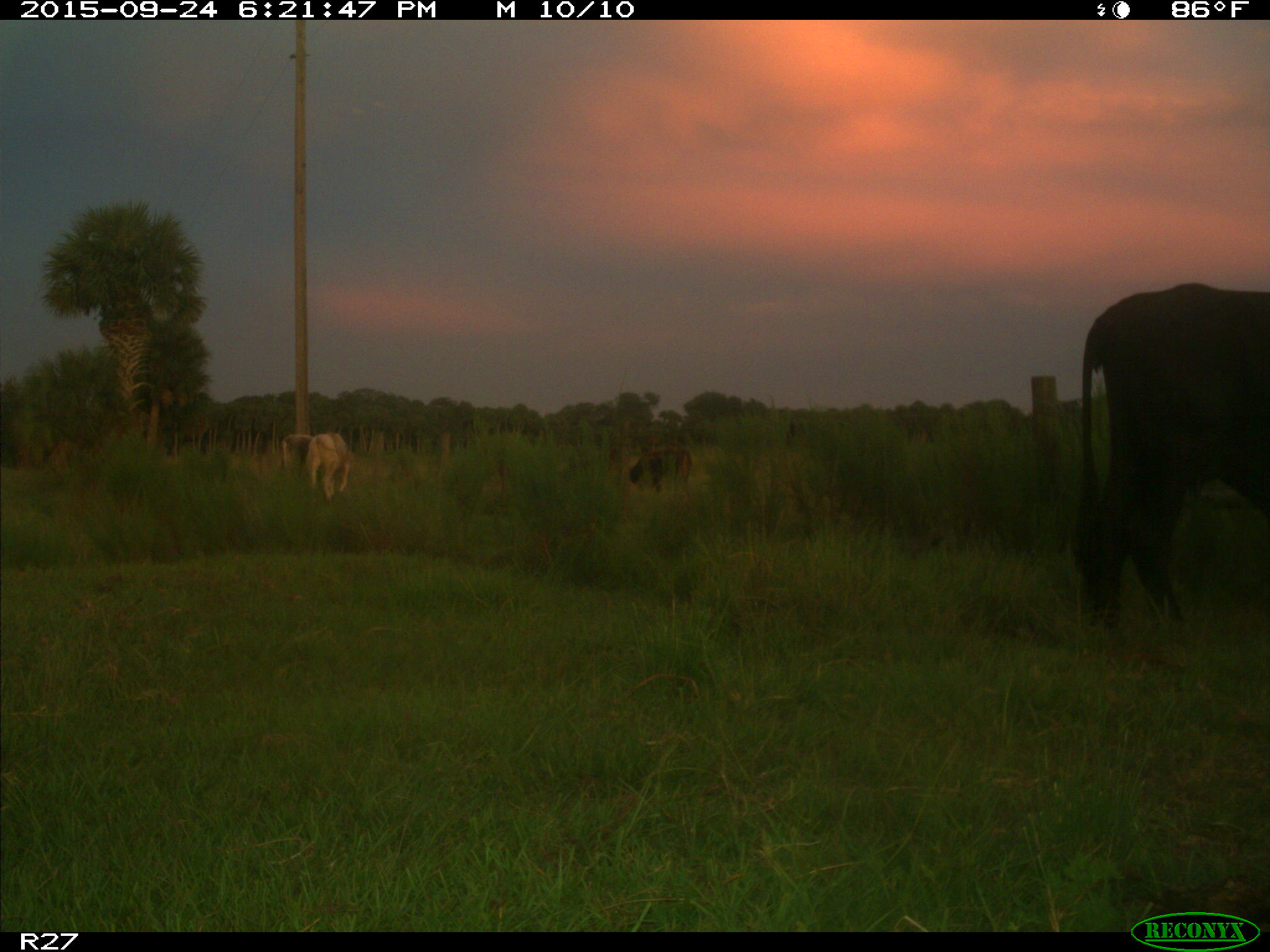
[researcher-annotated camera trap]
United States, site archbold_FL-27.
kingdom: Animalia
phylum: Chordata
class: Mammalia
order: Artiodactyla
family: Bovidae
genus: Bos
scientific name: Bos taurus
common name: domestic cow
Bos taurus (domestic cow).